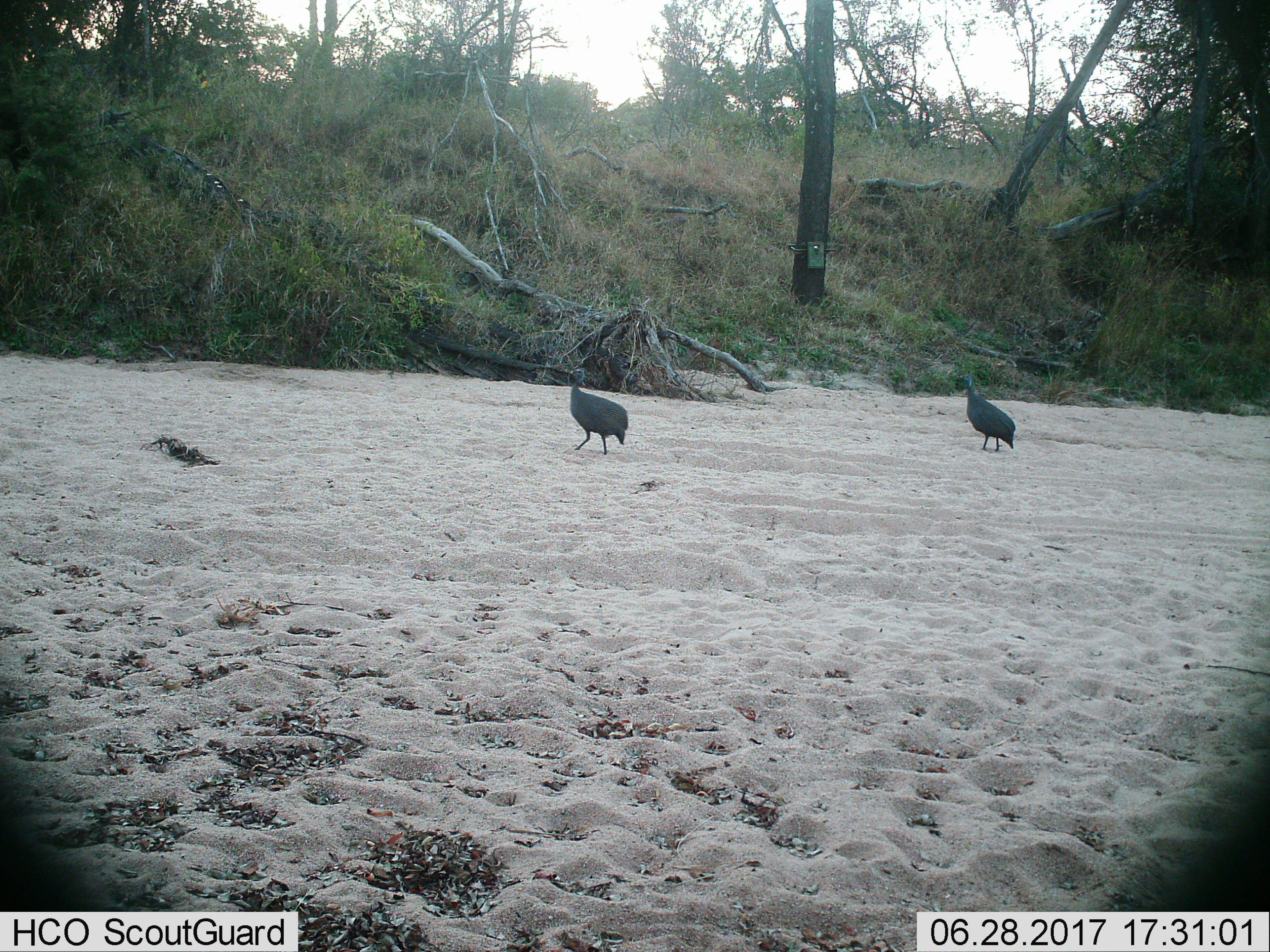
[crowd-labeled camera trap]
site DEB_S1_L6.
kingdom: Animalia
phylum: Chordata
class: Aves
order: Galliformes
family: Numididae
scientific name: Numididae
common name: guineafowl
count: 2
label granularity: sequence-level